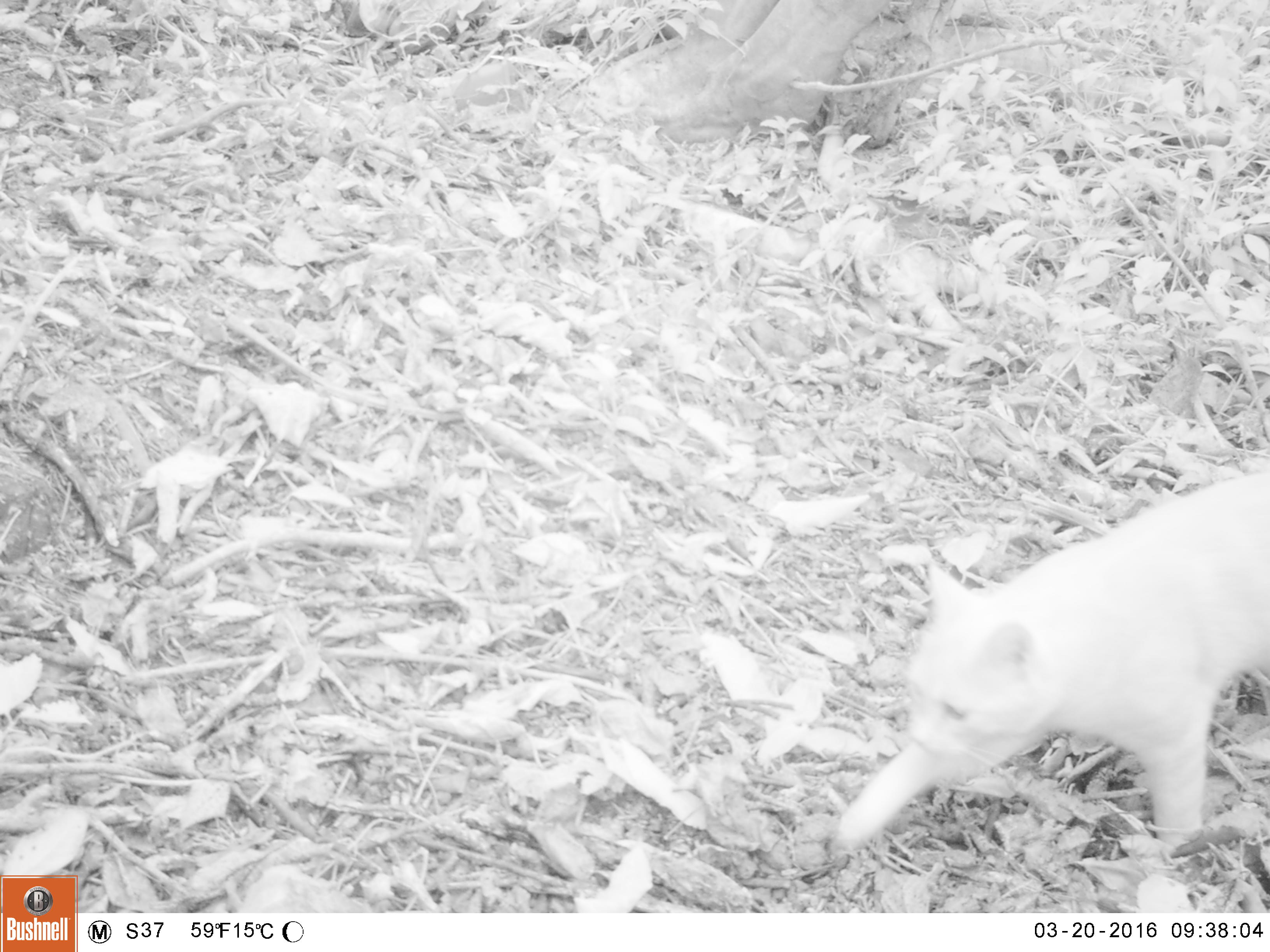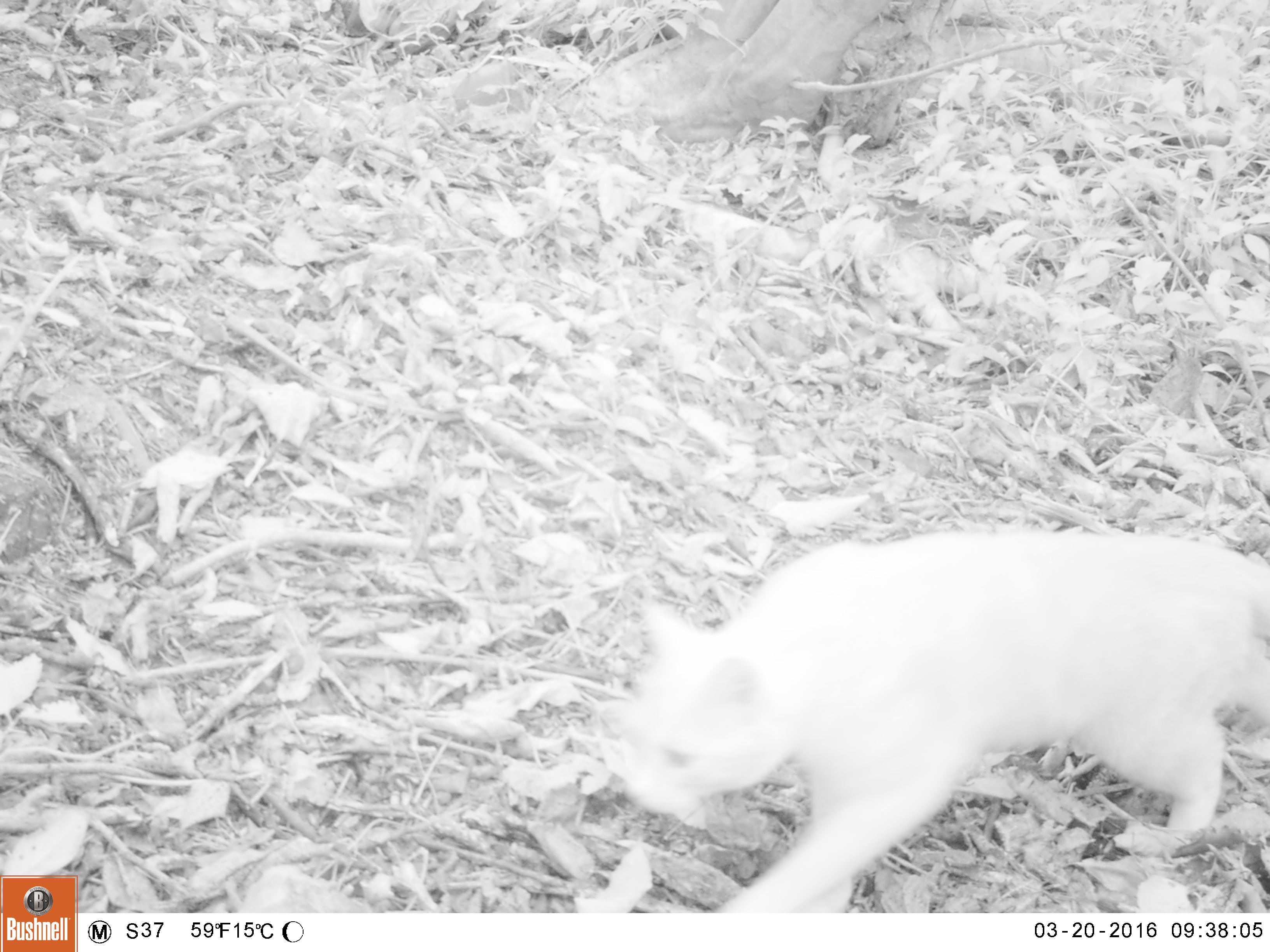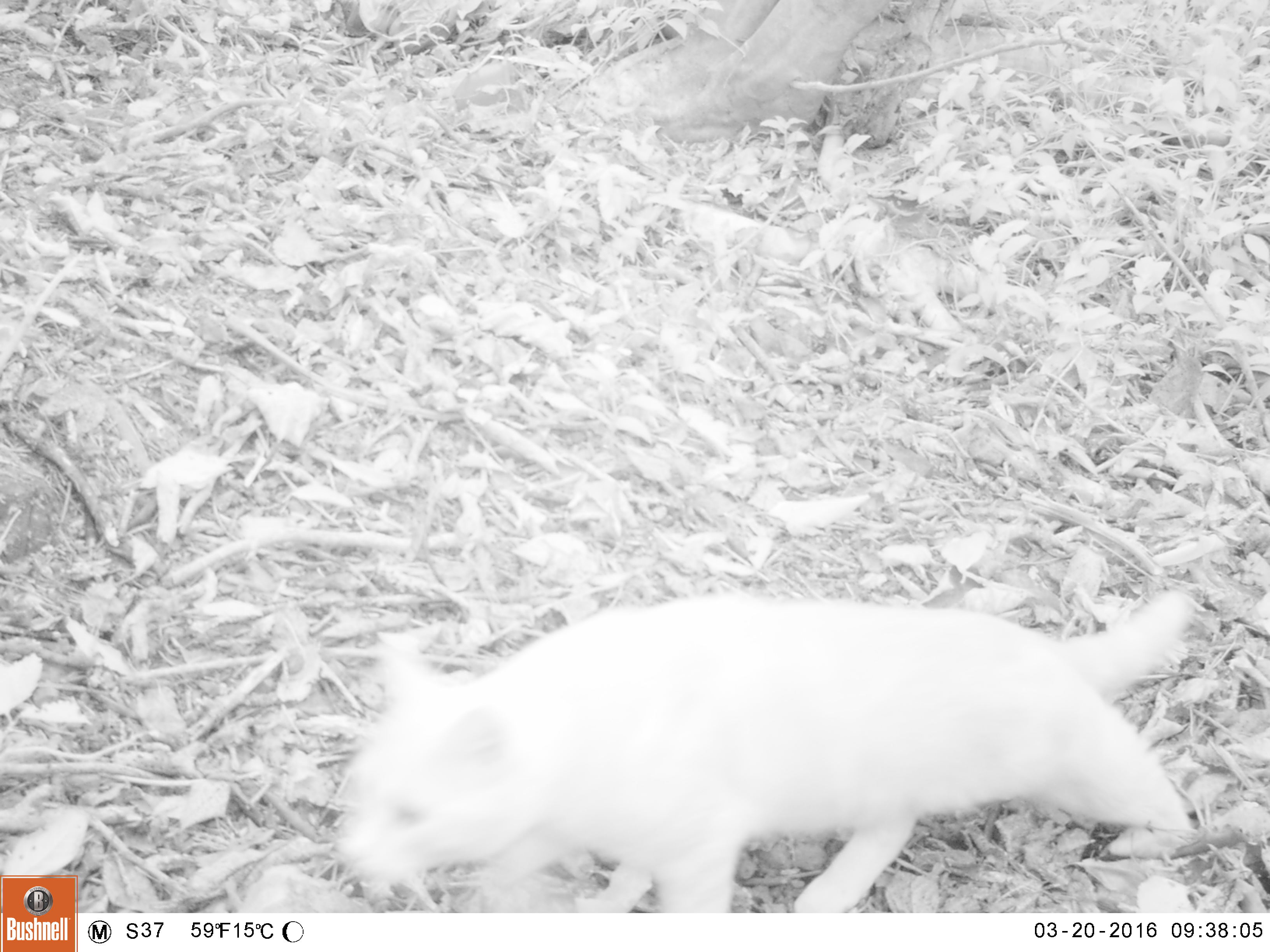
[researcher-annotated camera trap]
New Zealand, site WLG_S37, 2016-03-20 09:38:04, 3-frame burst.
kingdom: Animalia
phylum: Chordata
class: Mammalia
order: Carnivora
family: Felidae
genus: Felis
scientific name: Felis catus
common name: domestic cat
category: cat